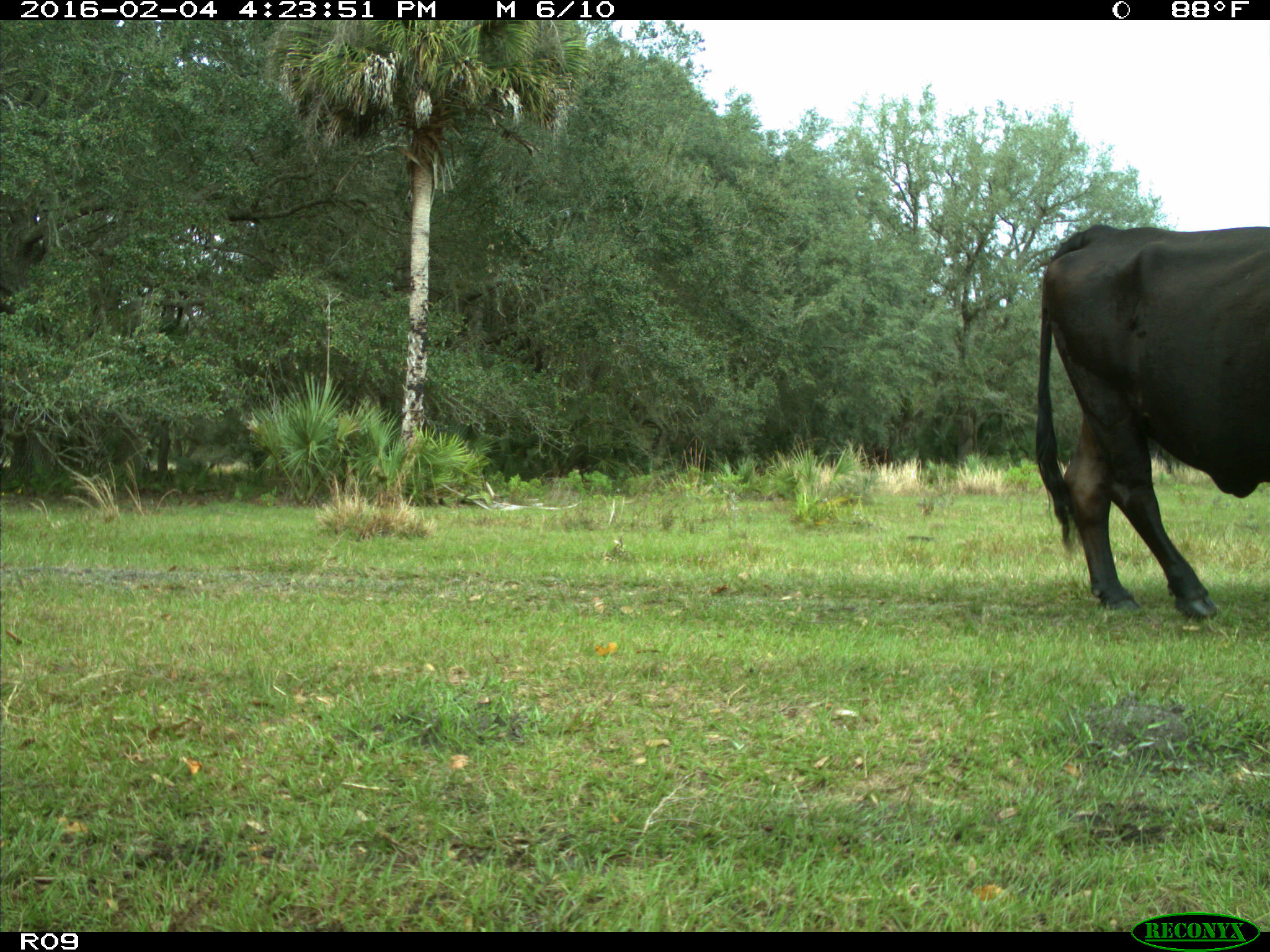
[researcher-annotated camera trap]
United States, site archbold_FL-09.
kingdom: Animalia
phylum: Chordata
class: Mammalia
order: Artiodactyla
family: Bovidae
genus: Bos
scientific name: Bos taurus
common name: domestic cow